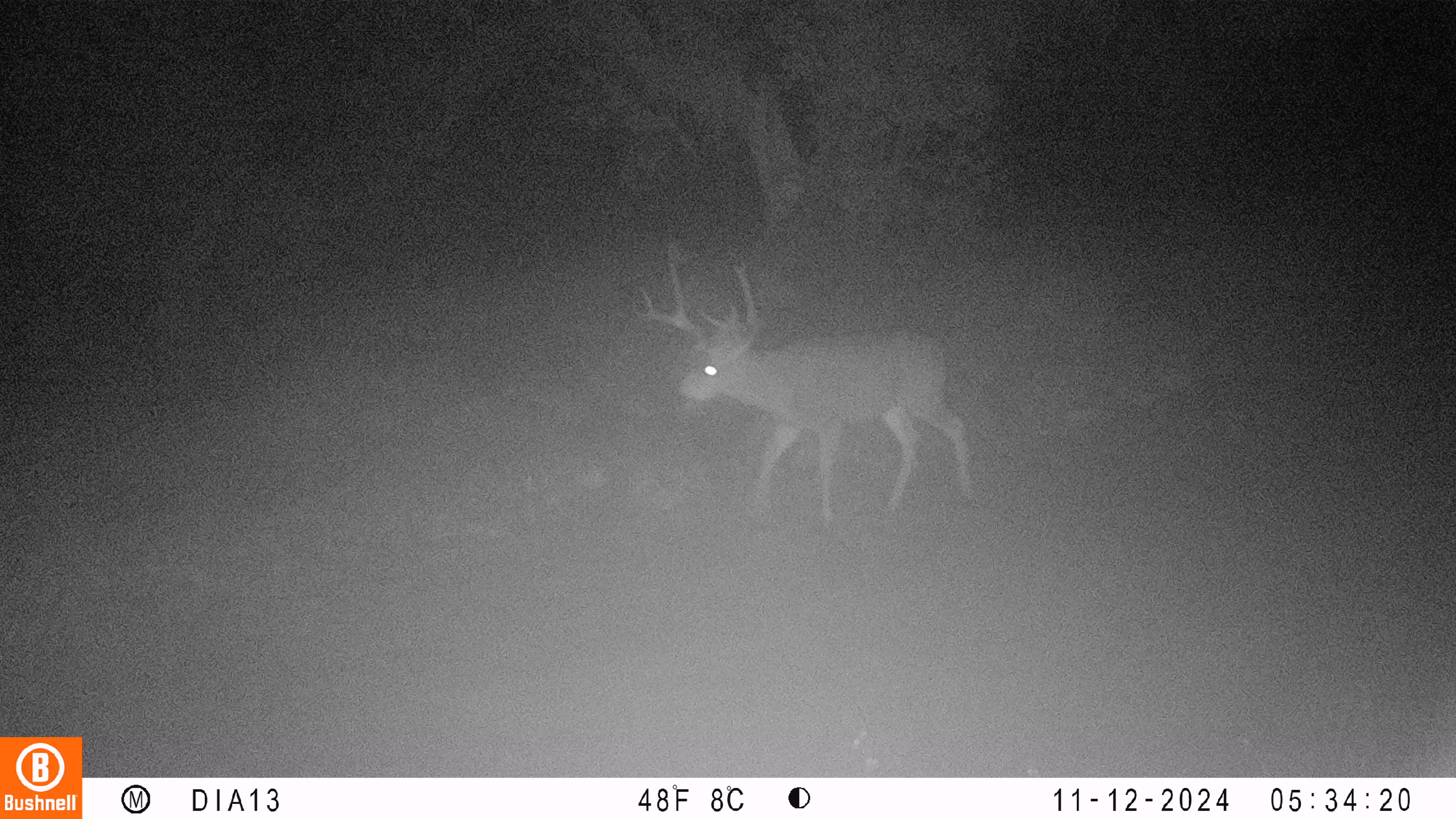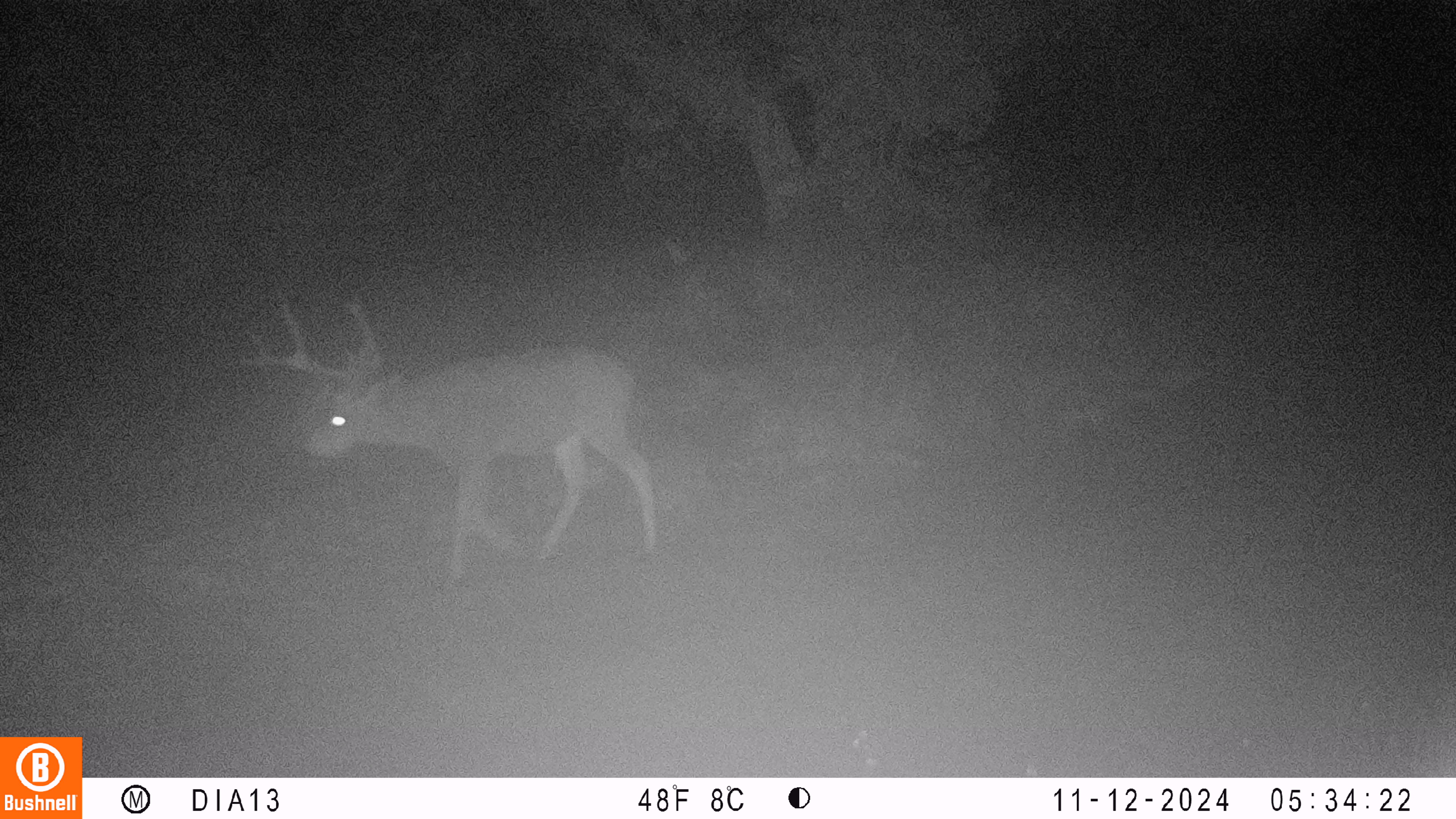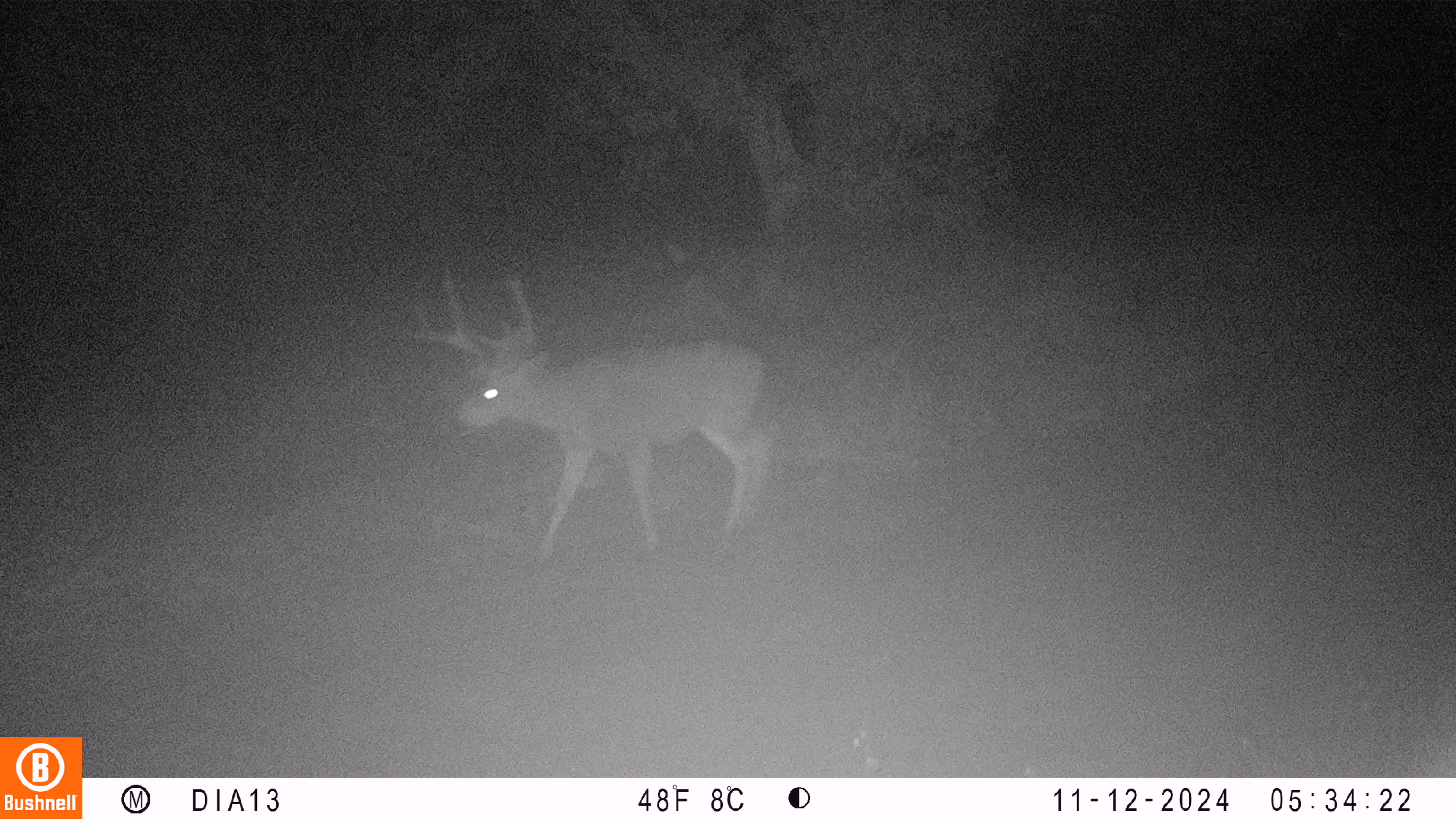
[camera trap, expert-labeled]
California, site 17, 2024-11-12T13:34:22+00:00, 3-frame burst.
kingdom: Animalia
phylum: Chordata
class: Mammalia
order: Artiodactyla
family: Cervidae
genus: Odocoileus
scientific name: Odocoileus hemionus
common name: mule deer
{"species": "mule deer (Odocoileus hemionus)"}